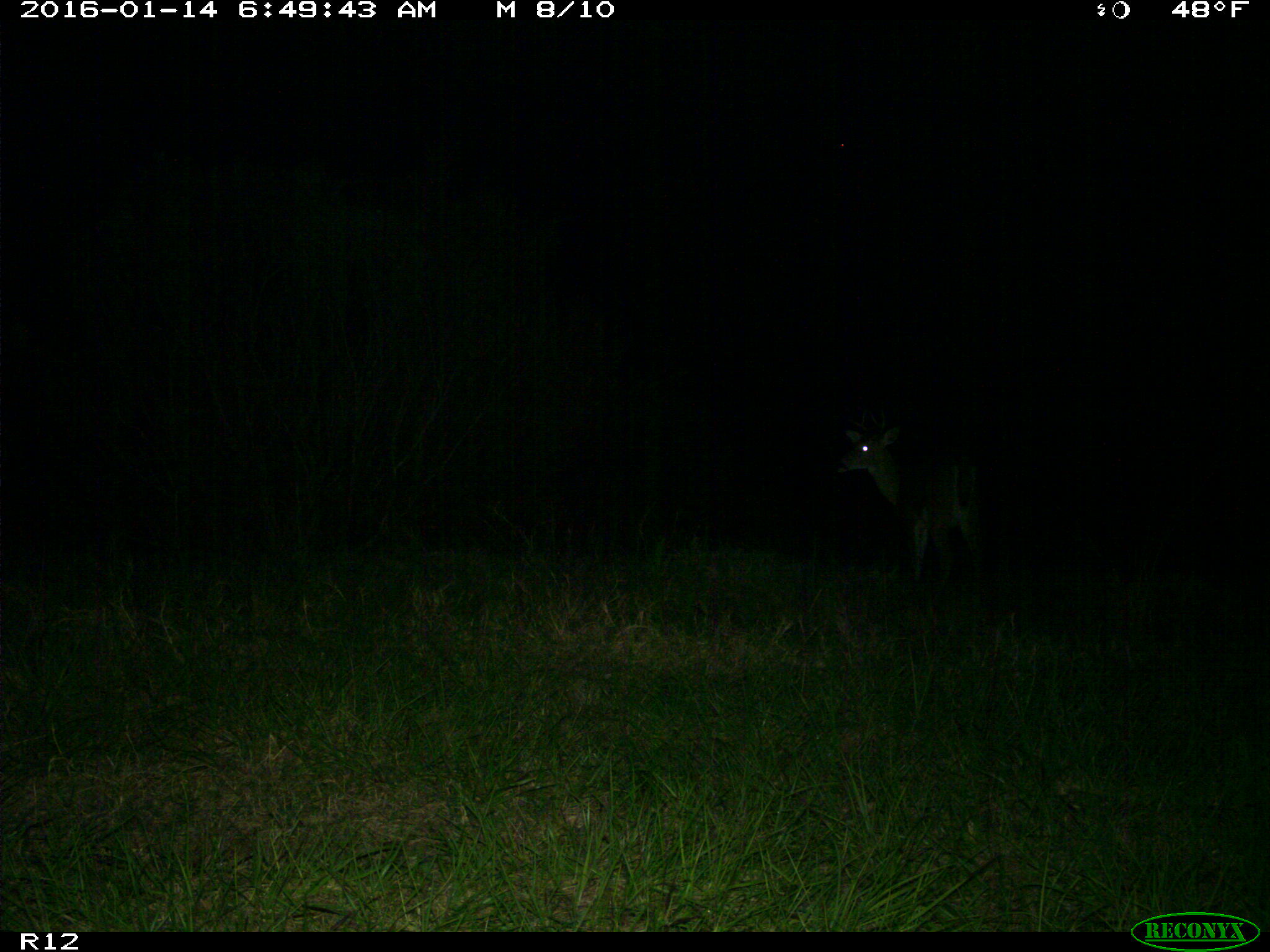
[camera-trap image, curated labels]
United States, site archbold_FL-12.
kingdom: Animalia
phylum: Chordata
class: Mammalia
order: Artiodactyla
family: Cervidae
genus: Odocoileus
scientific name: Odocoileus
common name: deer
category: unidentified deer